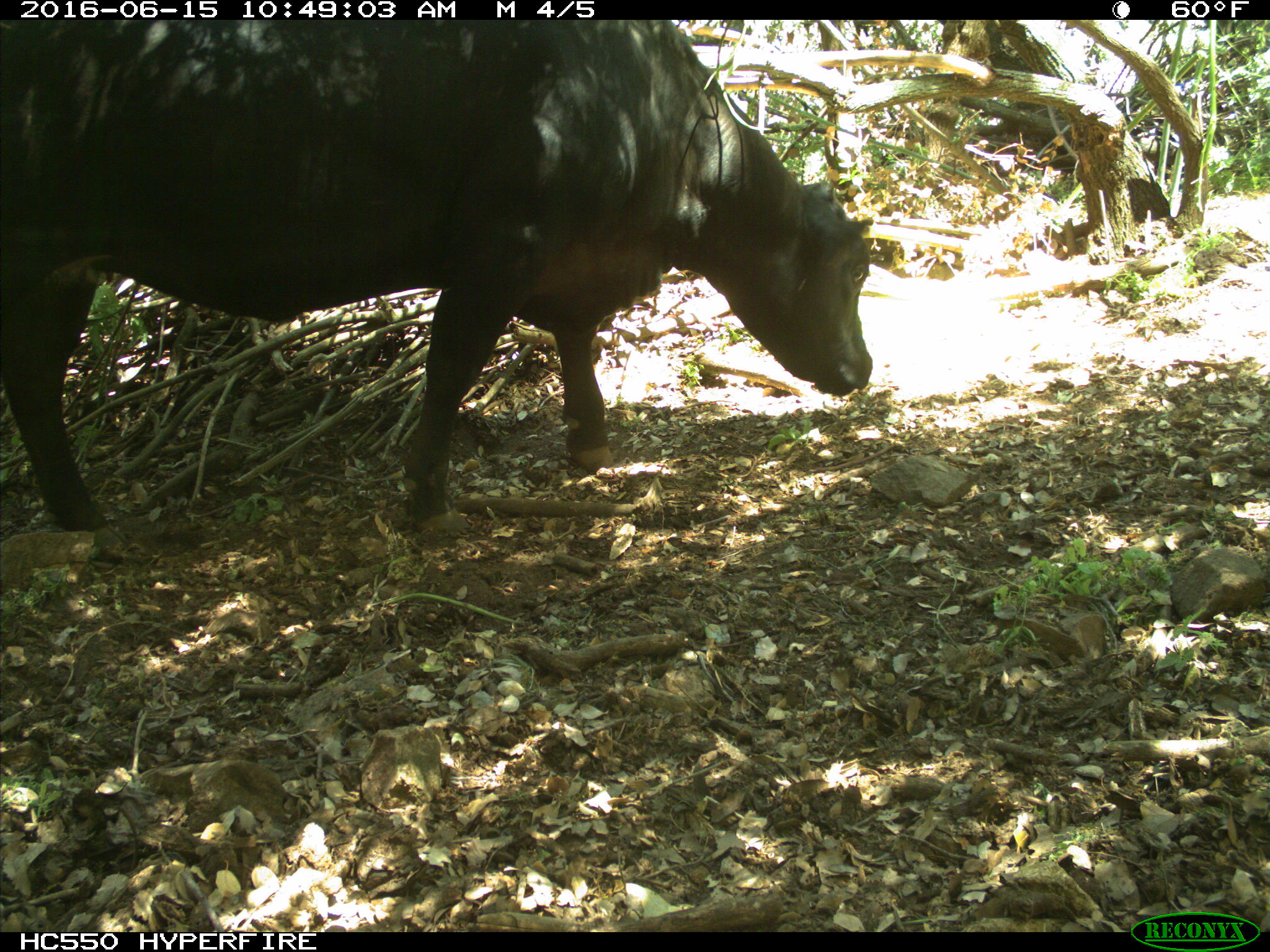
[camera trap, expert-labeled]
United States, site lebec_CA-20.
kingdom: Animalia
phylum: Chordata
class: Mammalia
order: Artiodactyla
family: Bovidae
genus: Bos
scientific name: Bos taurus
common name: domestic cow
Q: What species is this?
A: Bos taurus (domestic cow).